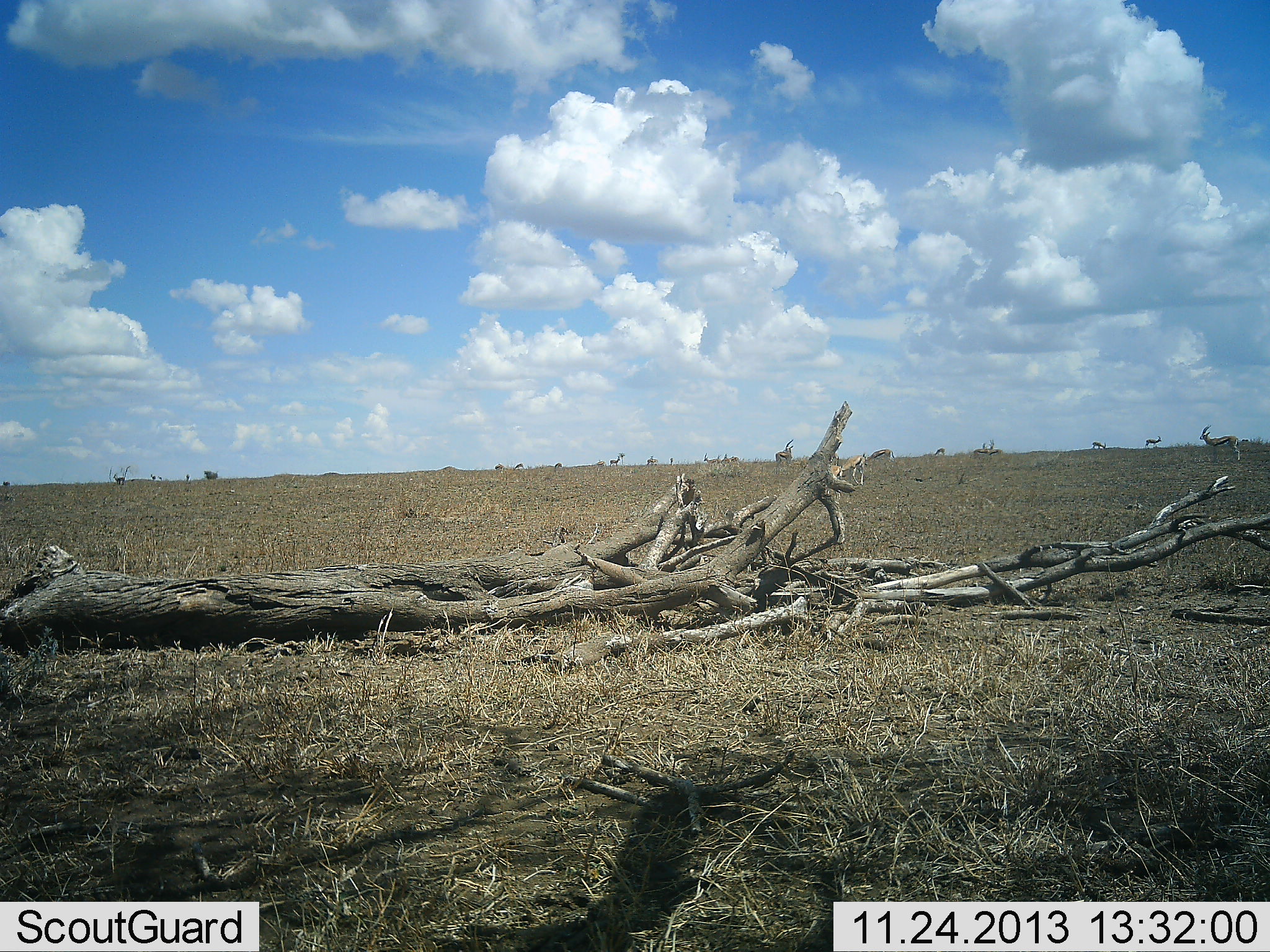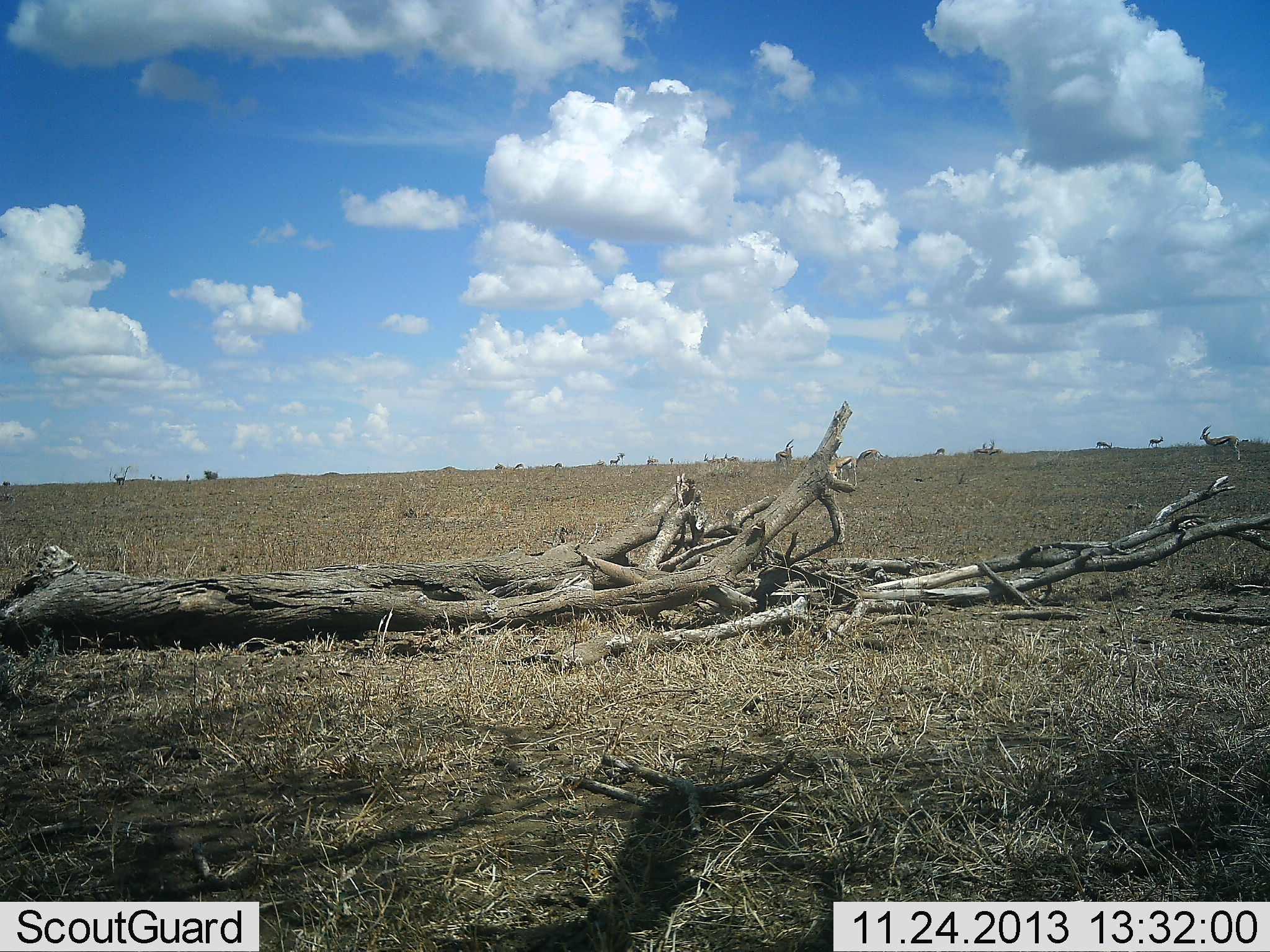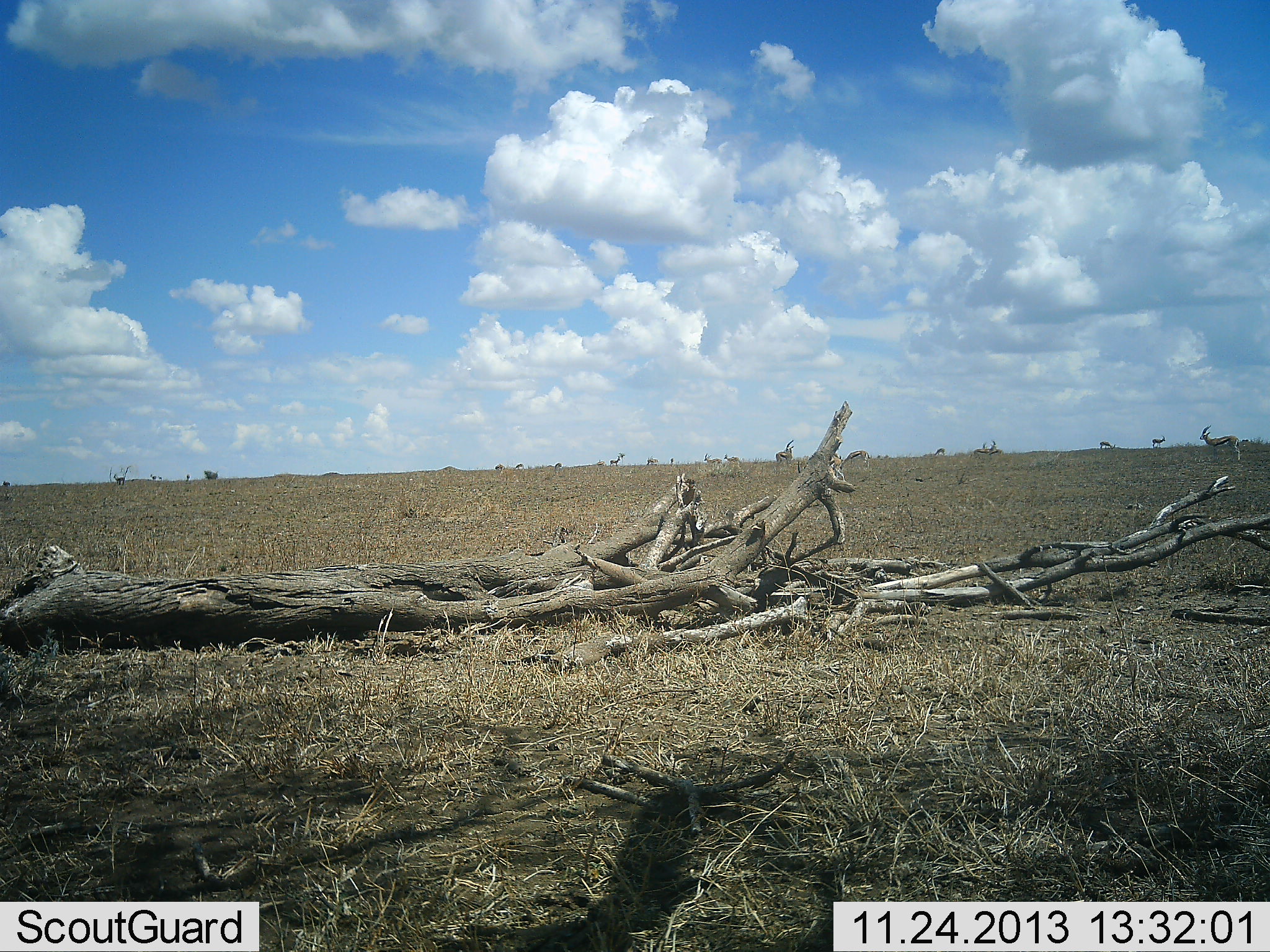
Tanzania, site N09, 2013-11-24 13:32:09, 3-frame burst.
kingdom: Animalia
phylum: Chordata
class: Mammalia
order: Artiodactyla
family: Bovidae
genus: Eudorcas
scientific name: Eudorcas thomsonii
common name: thomson's gazelle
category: gazellethomsons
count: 10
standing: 80%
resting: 0%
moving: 50%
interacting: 0%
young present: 0%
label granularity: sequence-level